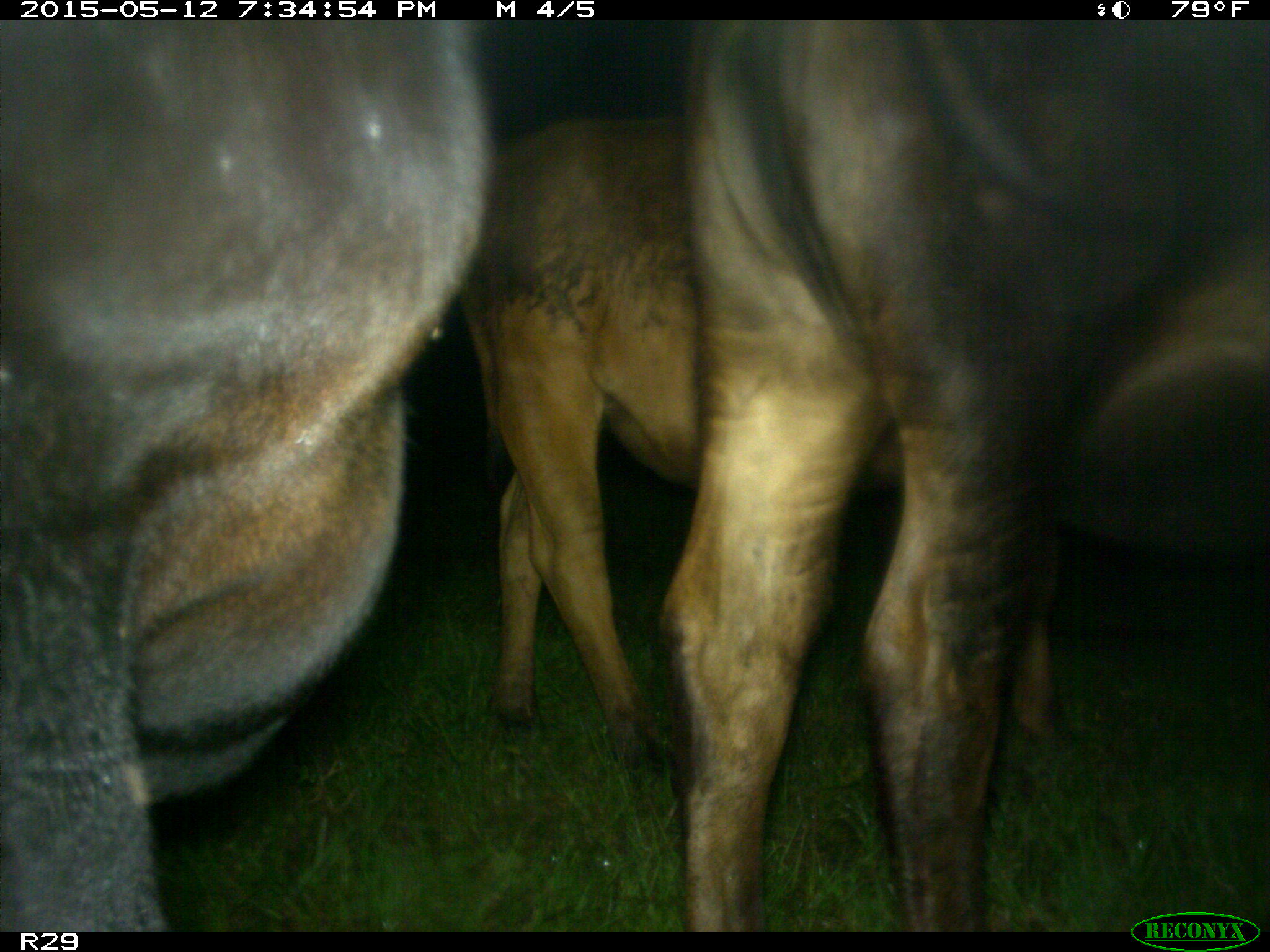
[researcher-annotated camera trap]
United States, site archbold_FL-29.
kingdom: Animalia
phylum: Chordata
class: Mammalia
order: Artiodactyla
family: Bovidae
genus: Bos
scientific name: Bos taurus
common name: domestic cow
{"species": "Bos taurus (domestic cow)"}